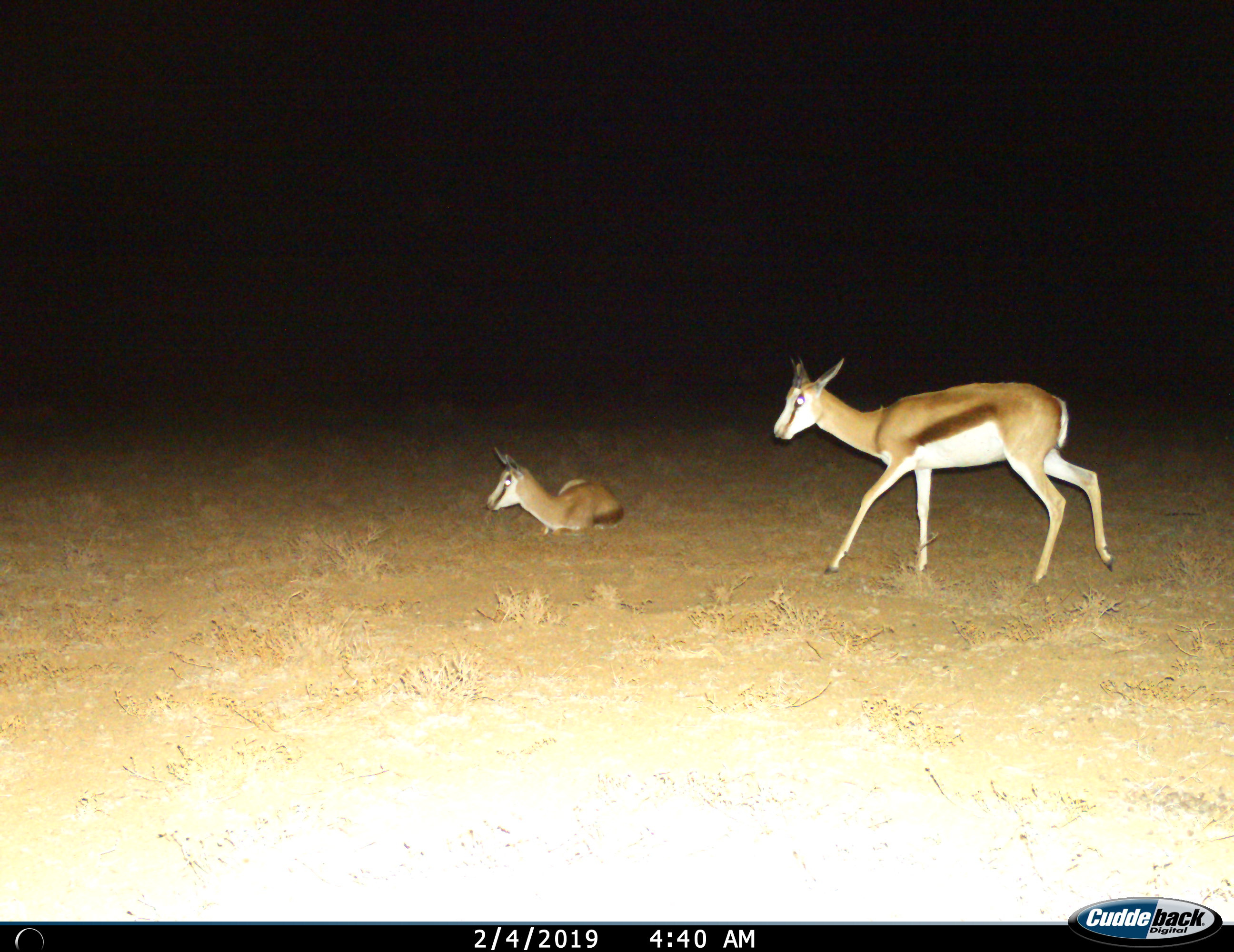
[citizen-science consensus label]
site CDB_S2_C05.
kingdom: Animalia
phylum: Chordata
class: Mammalia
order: Artiodactyla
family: Bovidae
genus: Antidorcas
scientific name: Antidorcas marsupialis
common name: springbok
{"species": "springbok (Antidorcas marsupialis)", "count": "2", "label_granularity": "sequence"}